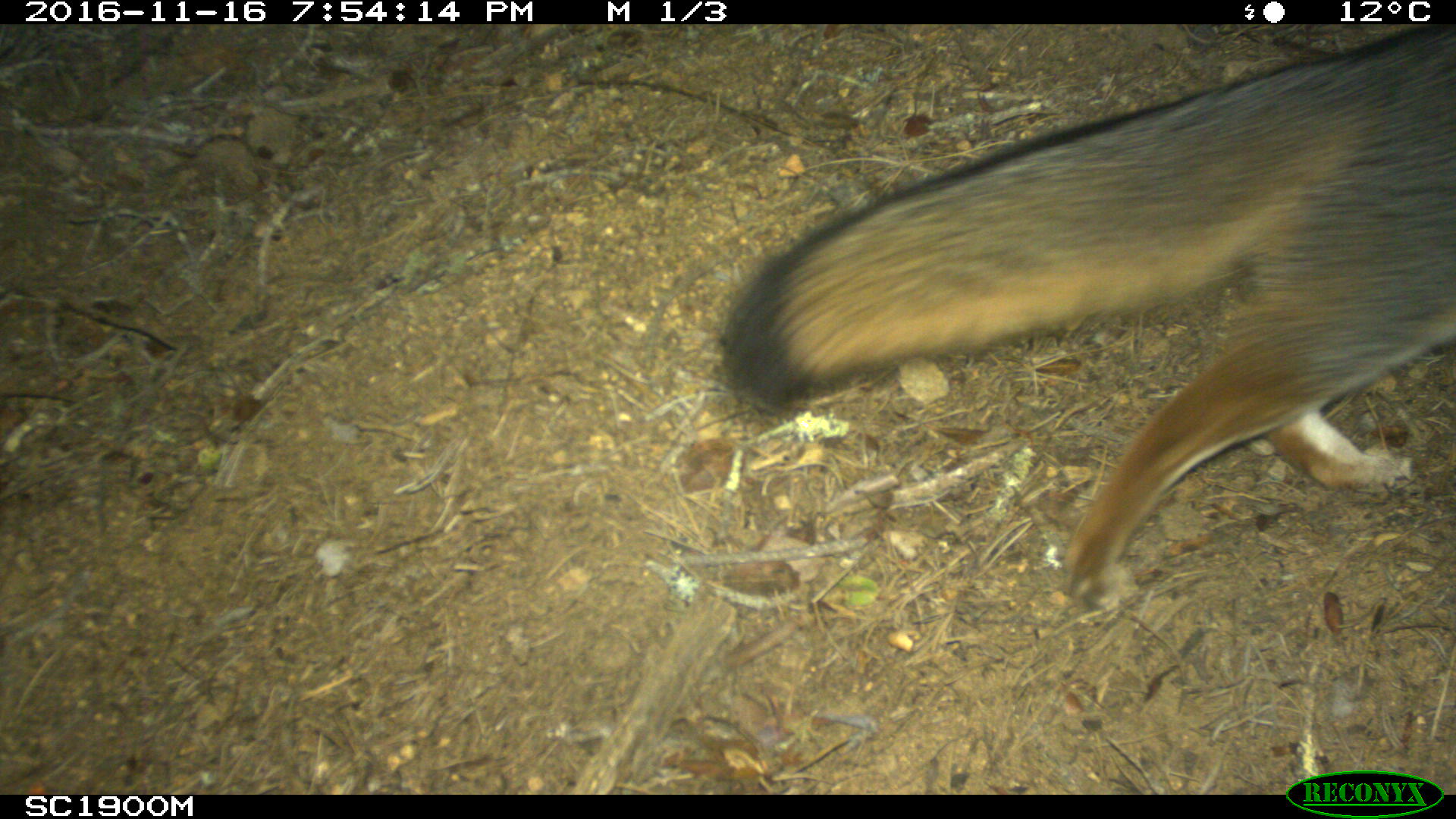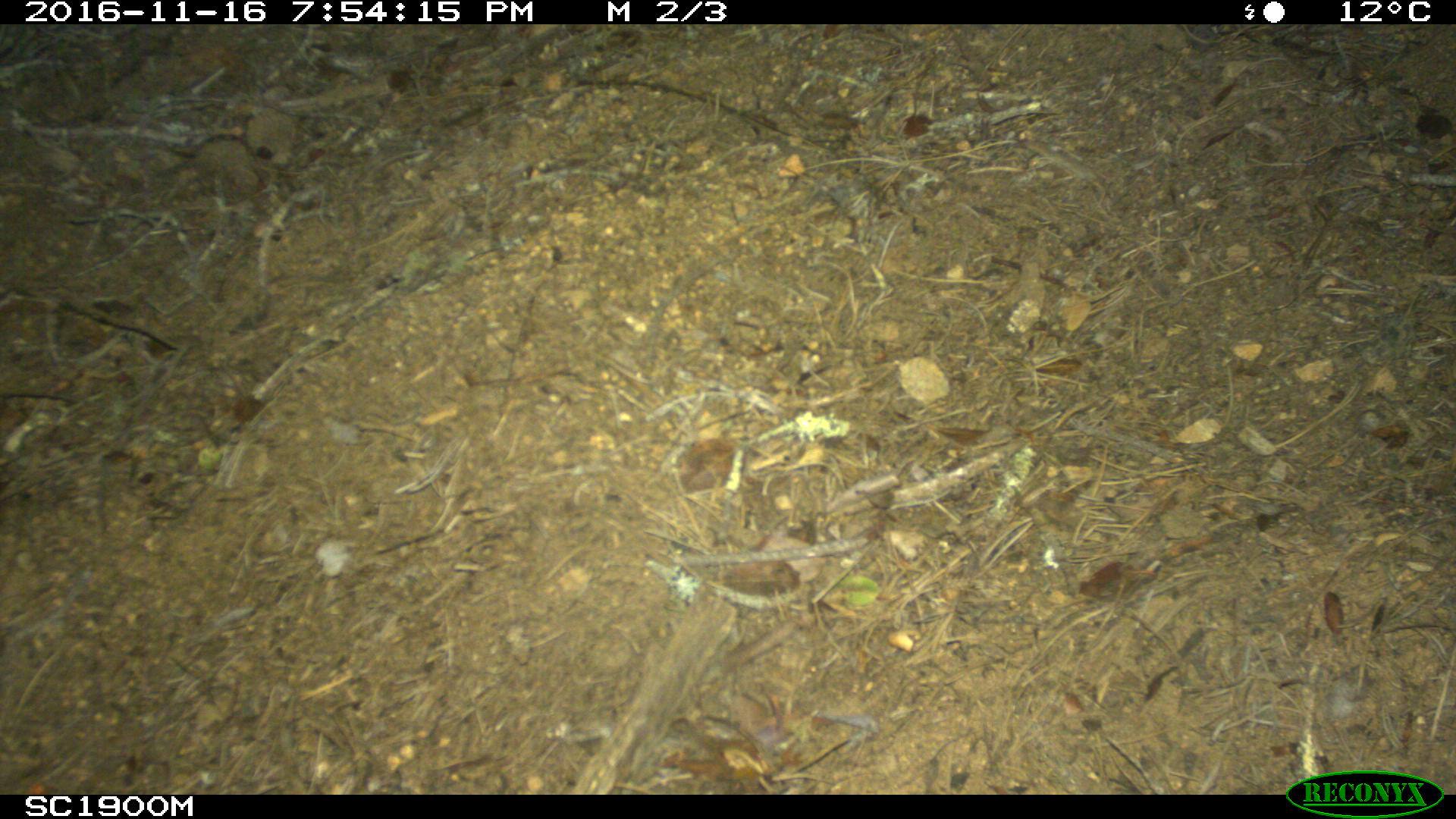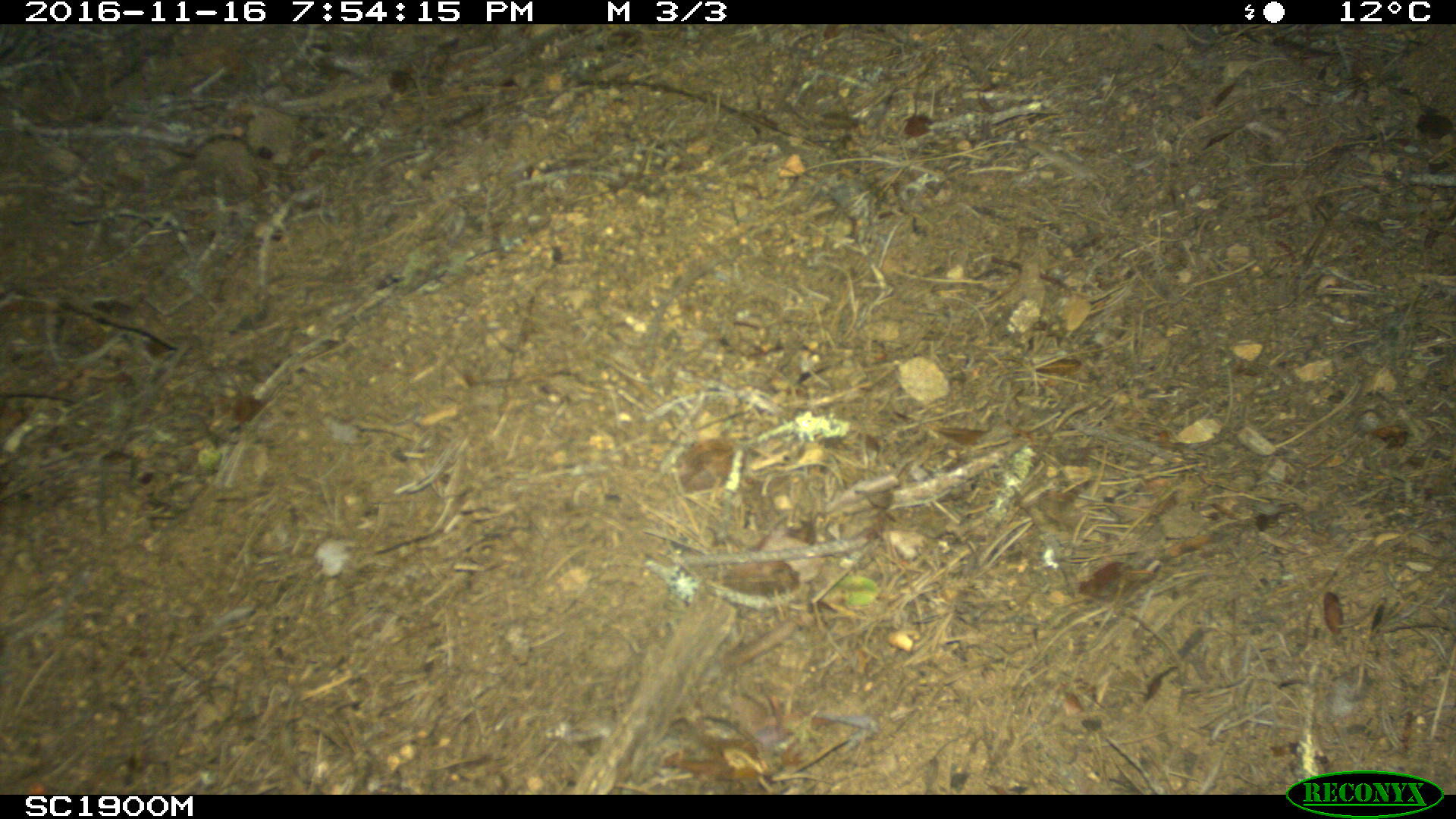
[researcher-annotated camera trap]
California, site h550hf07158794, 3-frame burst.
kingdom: Animalia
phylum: Chordata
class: Mammalia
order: Carnivora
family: Canidae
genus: Urocyon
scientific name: Urocyon littoralis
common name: island fox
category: fox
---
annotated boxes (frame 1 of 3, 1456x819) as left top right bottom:
fox: 714 17 1452 623